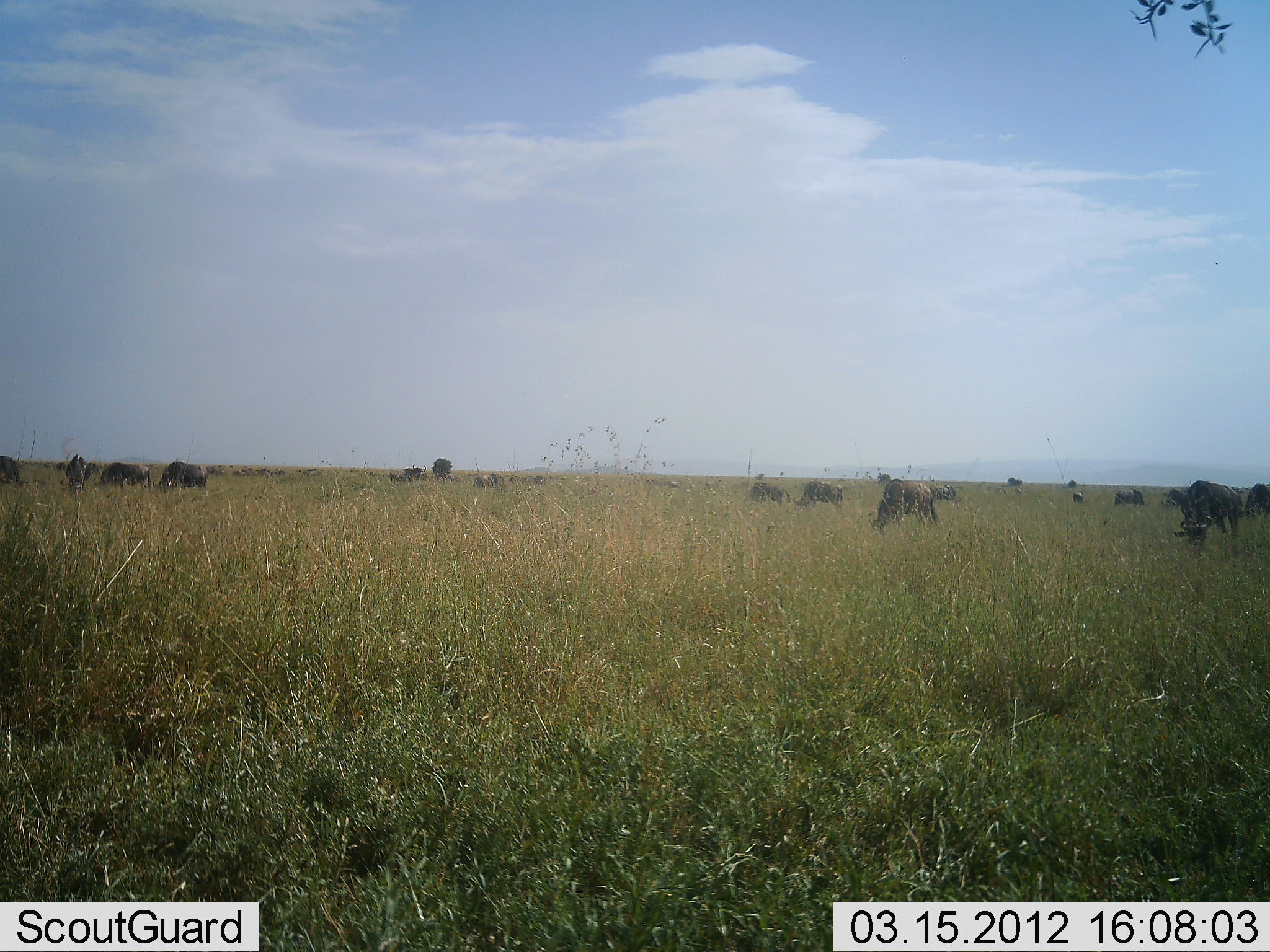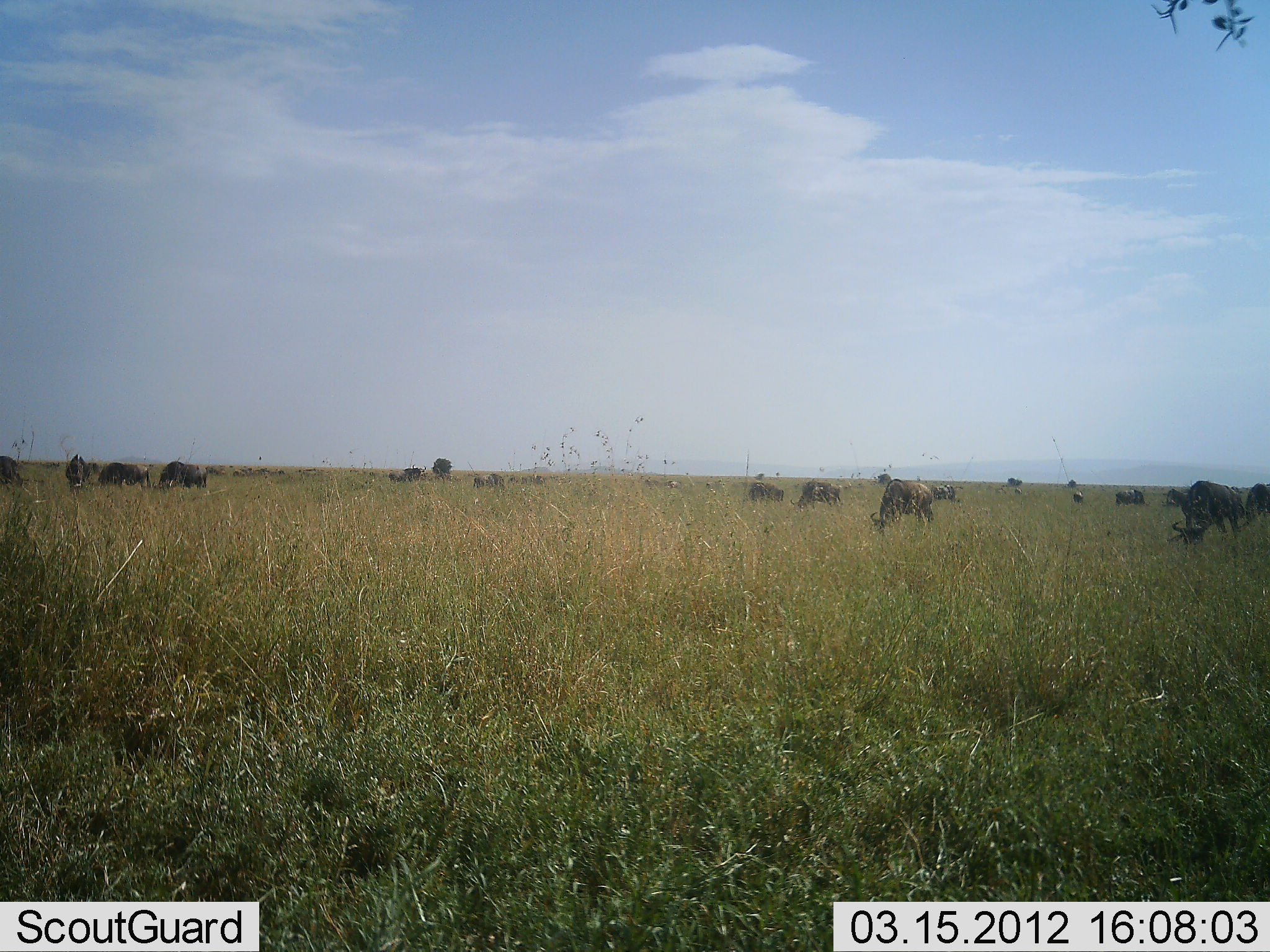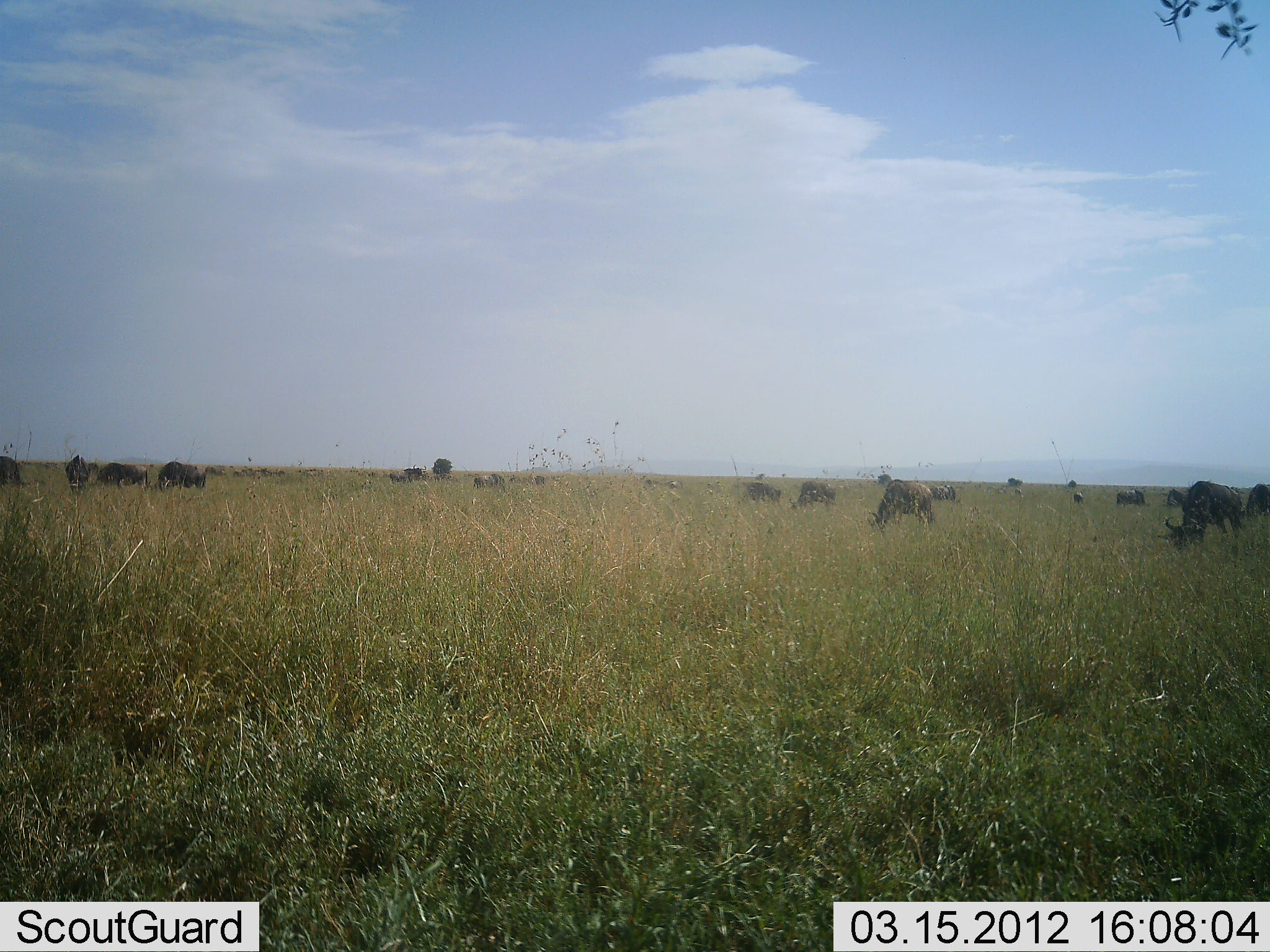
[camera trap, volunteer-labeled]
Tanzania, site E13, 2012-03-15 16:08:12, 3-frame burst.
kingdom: Animalia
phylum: Chordata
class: Mammalia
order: Artiodactyla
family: Bovidae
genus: Connochaetes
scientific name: Connochaetes taurinus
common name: blue wildebeest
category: wildebeest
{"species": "wildebeest (blue wildebeest) (Connochaetes taurinus)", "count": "11-50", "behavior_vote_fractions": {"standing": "31%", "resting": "19%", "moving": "31%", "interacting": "0%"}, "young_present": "0%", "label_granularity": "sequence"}